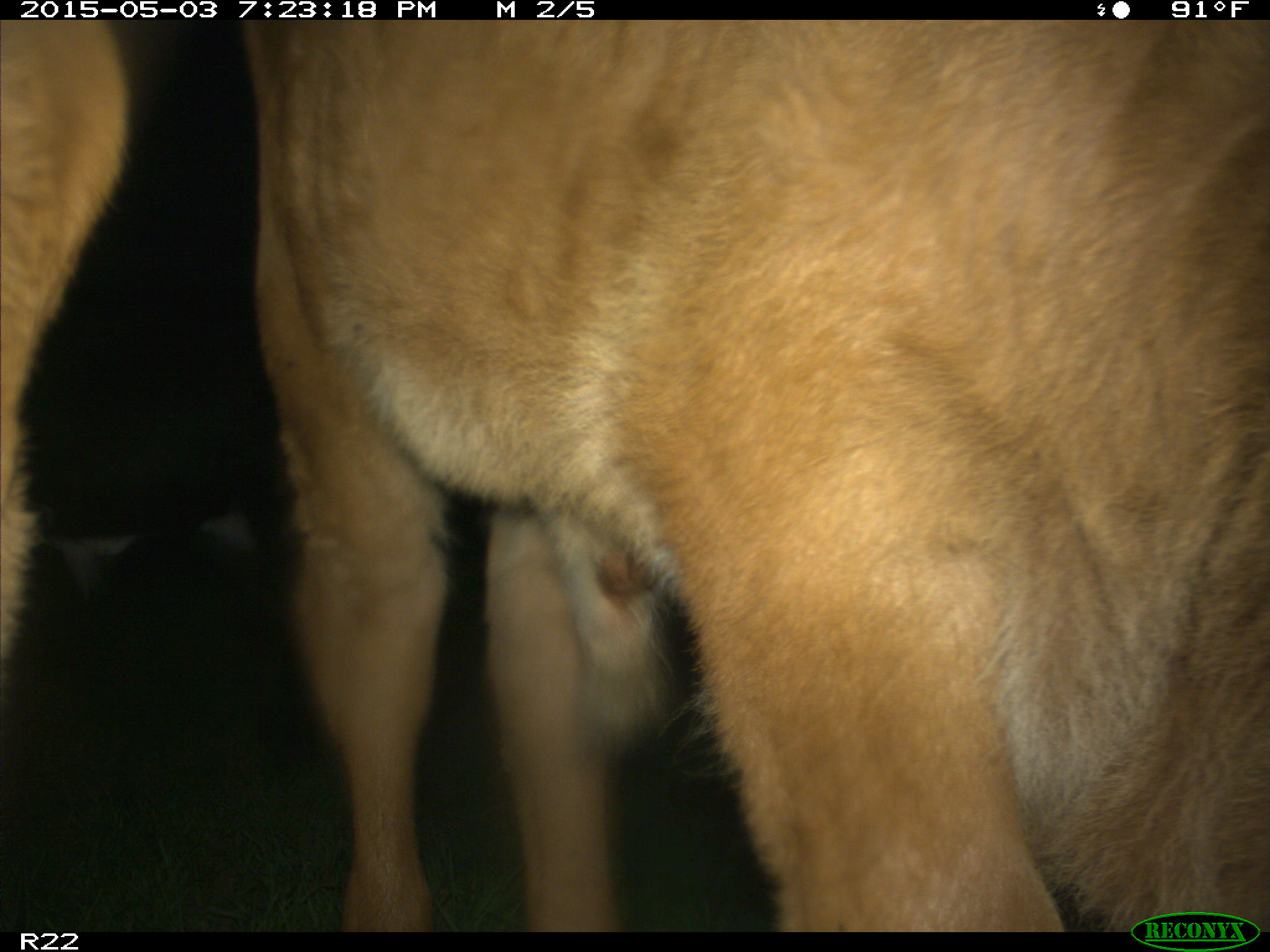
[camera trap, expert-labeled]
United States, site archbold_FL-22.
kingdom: Animalia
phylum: Chordata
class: Mammalia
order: Artiodactyla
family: Bovidae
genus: Bos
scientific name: Bos taurus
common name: domestic cow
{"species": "Bos taurus (domestic cow)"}